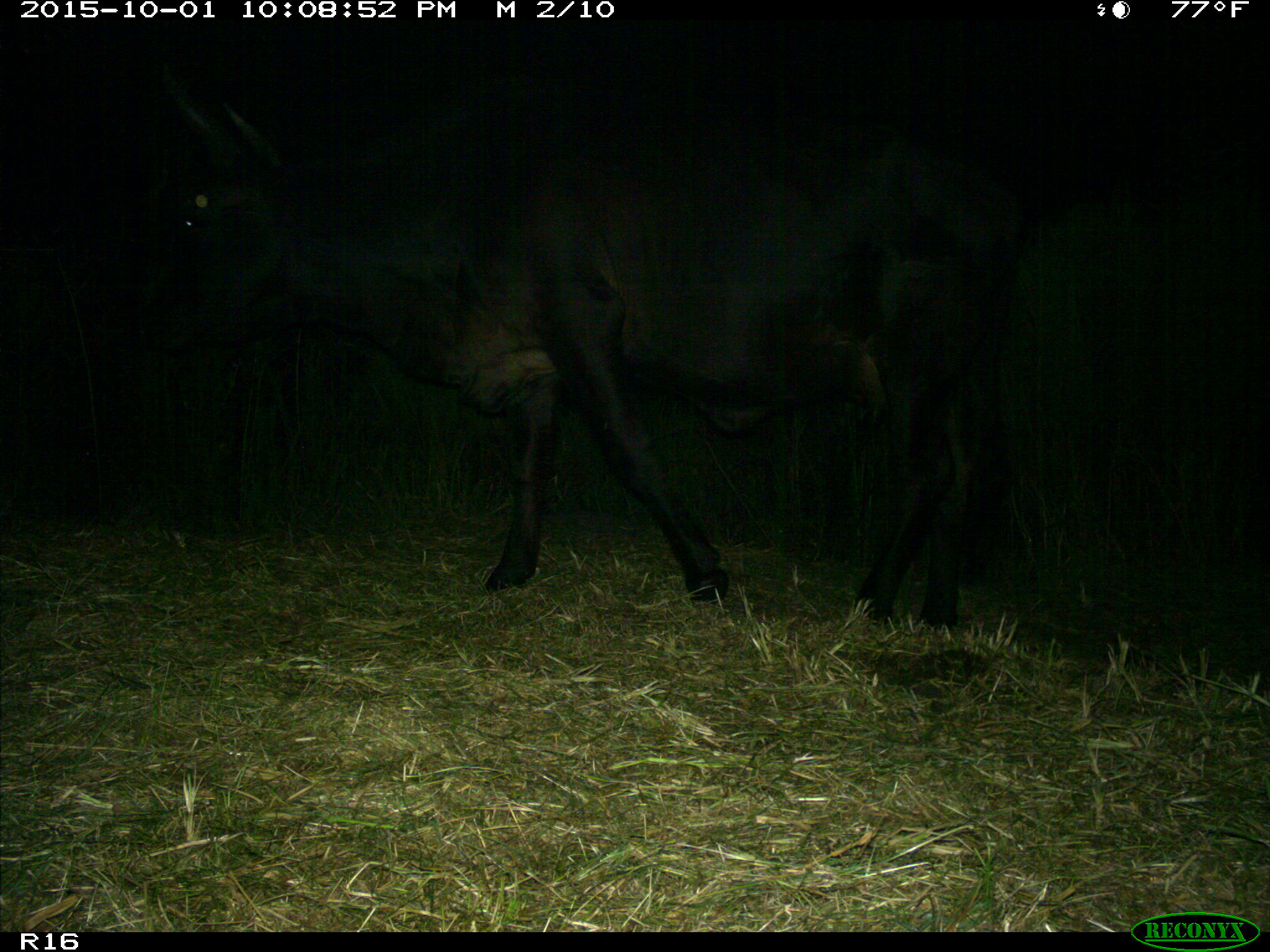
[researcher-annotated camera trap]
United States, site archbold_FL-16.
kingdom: Animalia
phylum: Chordata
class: Mammalia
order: Artiodactyla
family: Bovidae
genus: Bos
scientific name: Bos taurus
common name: domestic cow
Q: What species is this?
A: Bos taurus (domestic cow).